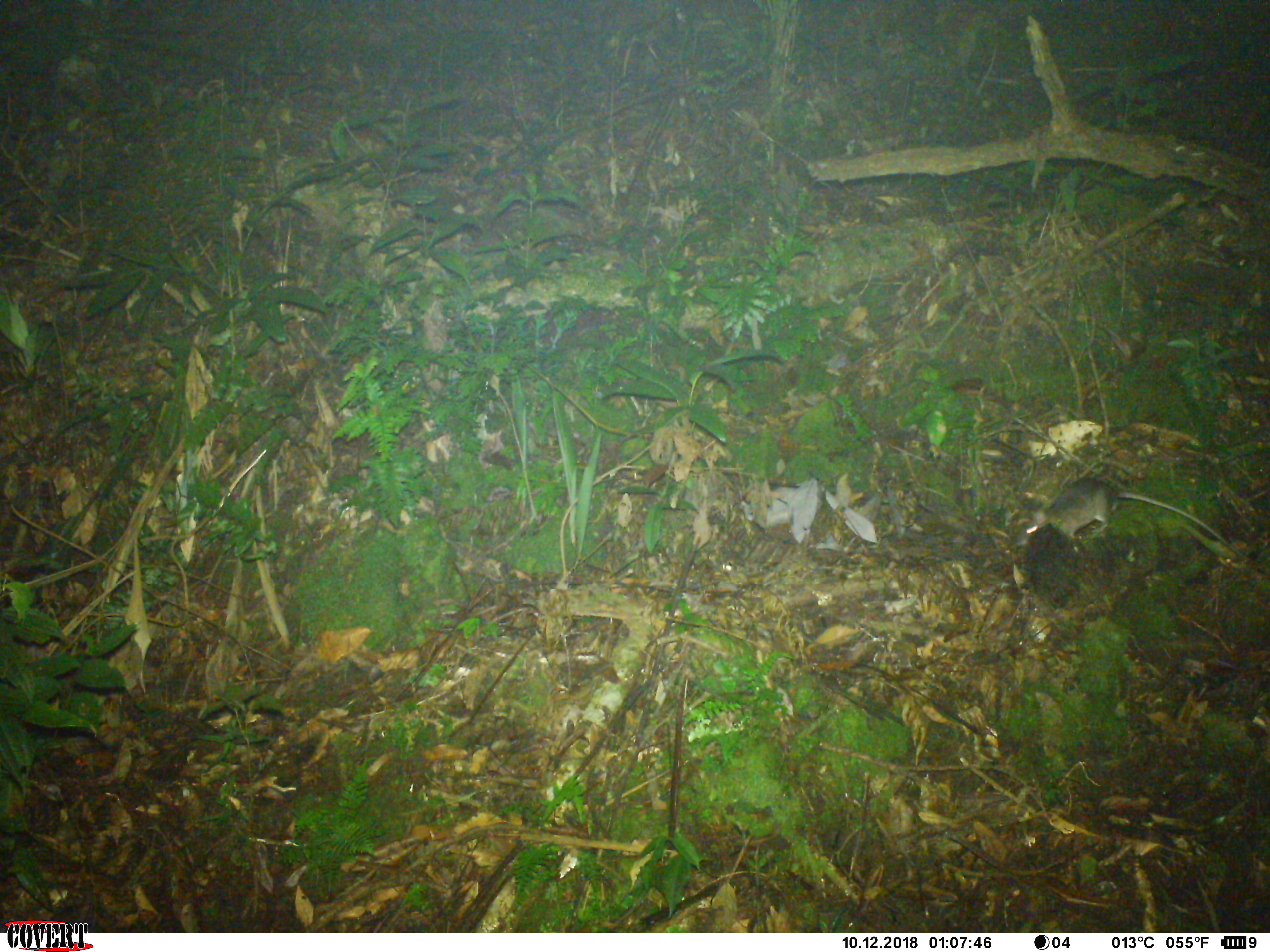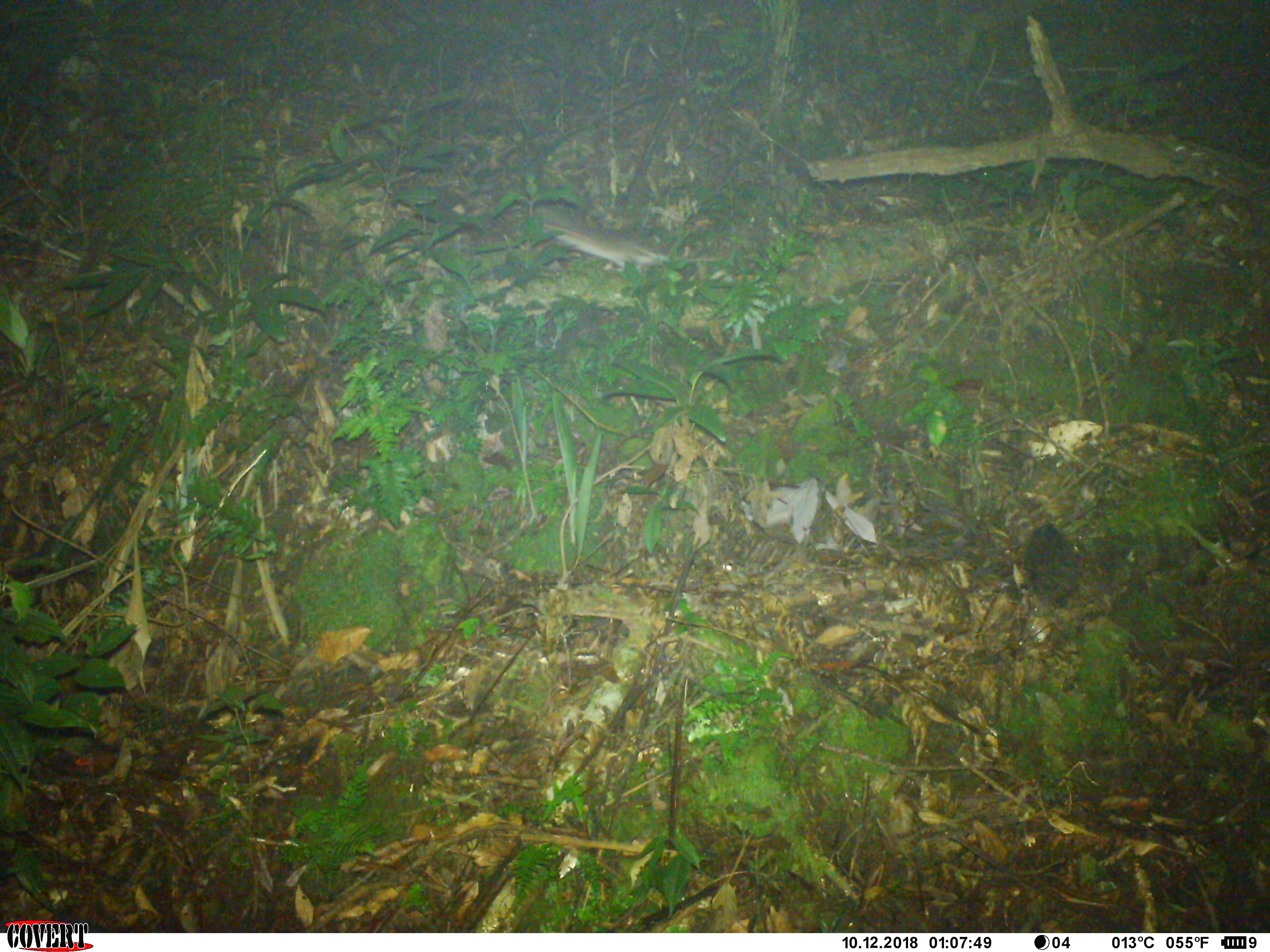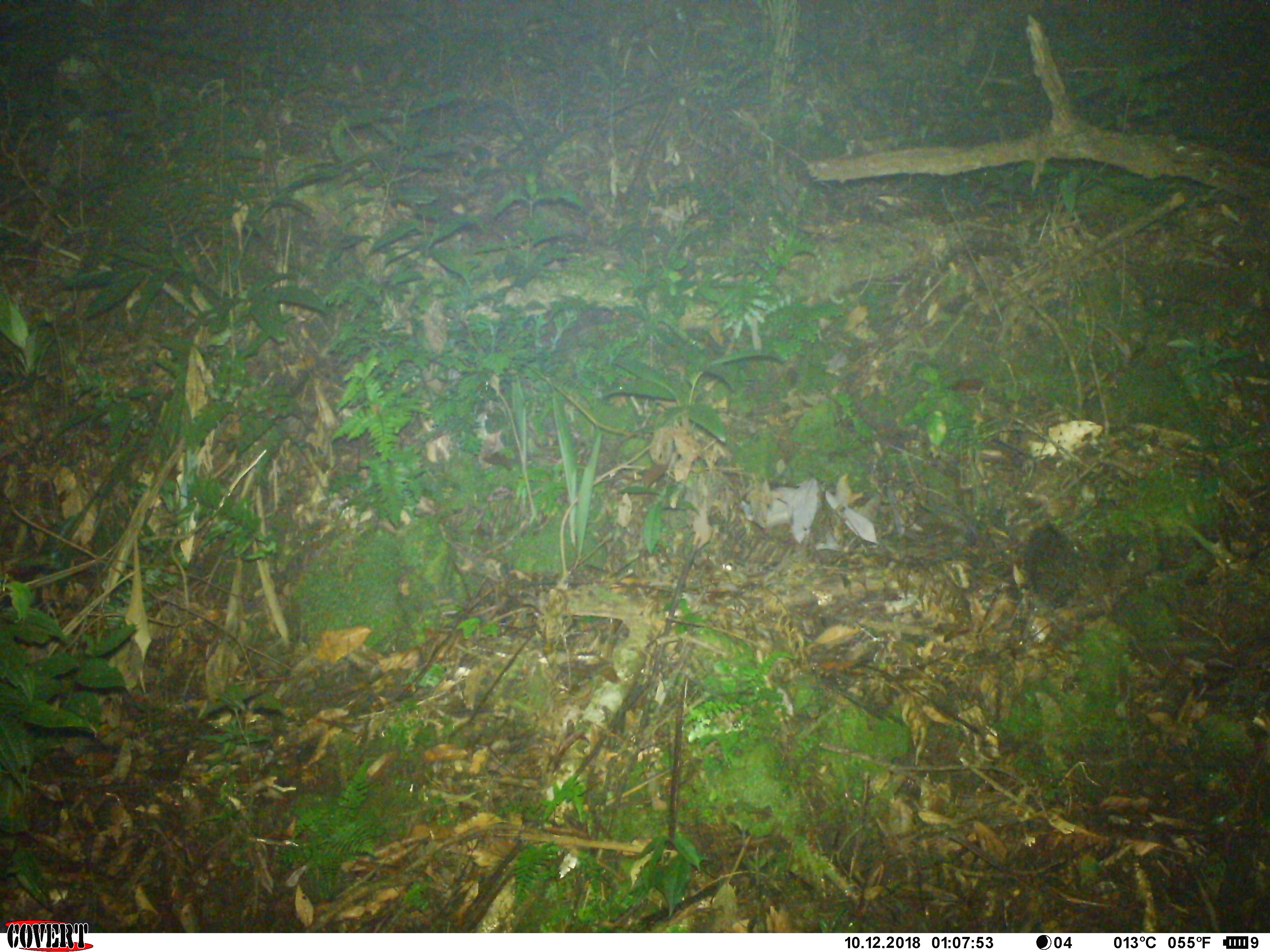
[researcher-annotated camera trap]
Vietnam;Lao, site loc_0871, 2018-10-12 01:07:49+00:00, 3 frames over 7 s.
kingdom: Animalia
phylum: Chordata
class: Mammalia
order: Rodentia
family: Muridae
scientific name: Muridae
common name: old-world mice and rats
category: unidentified murid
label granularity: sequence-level